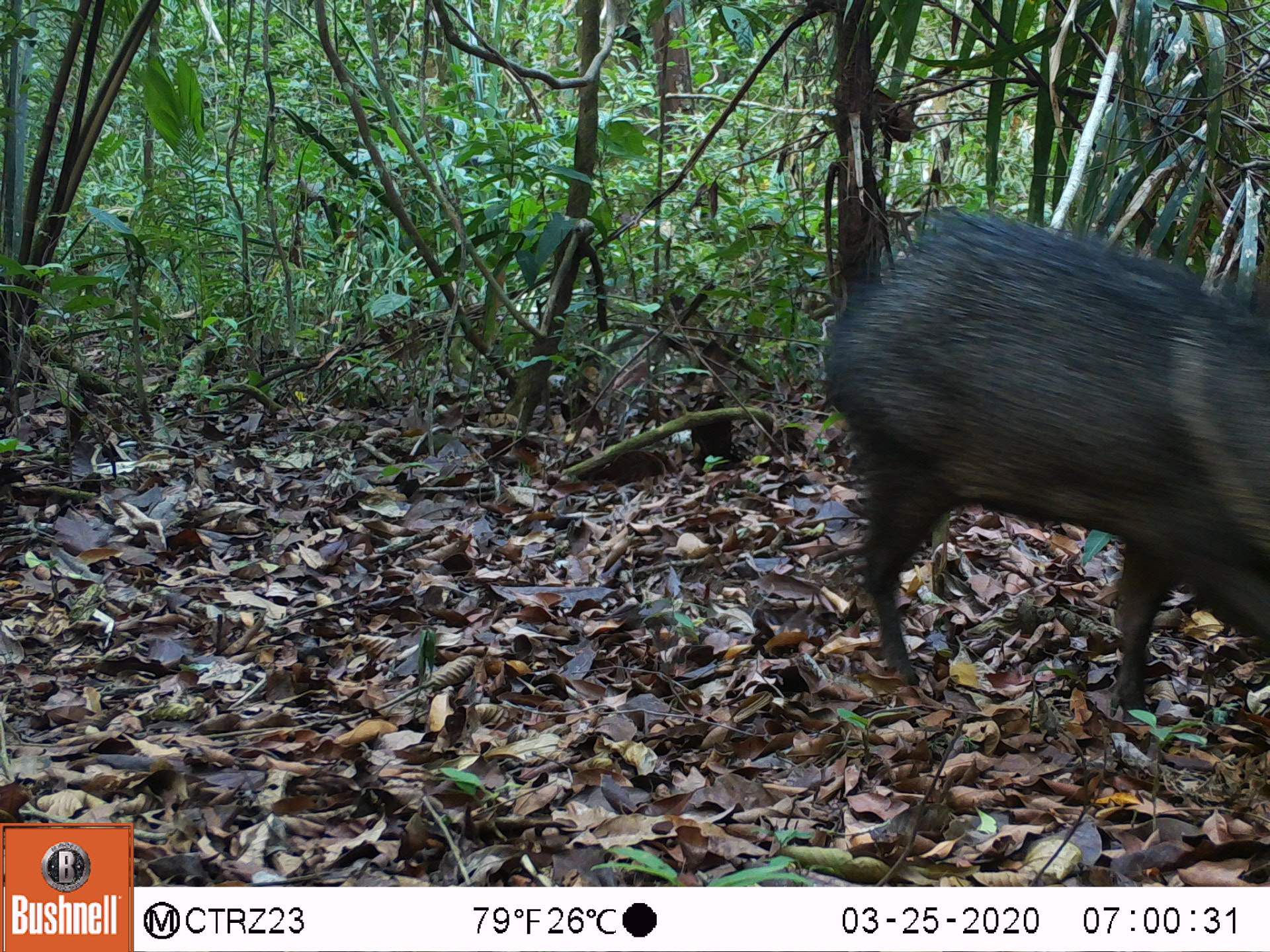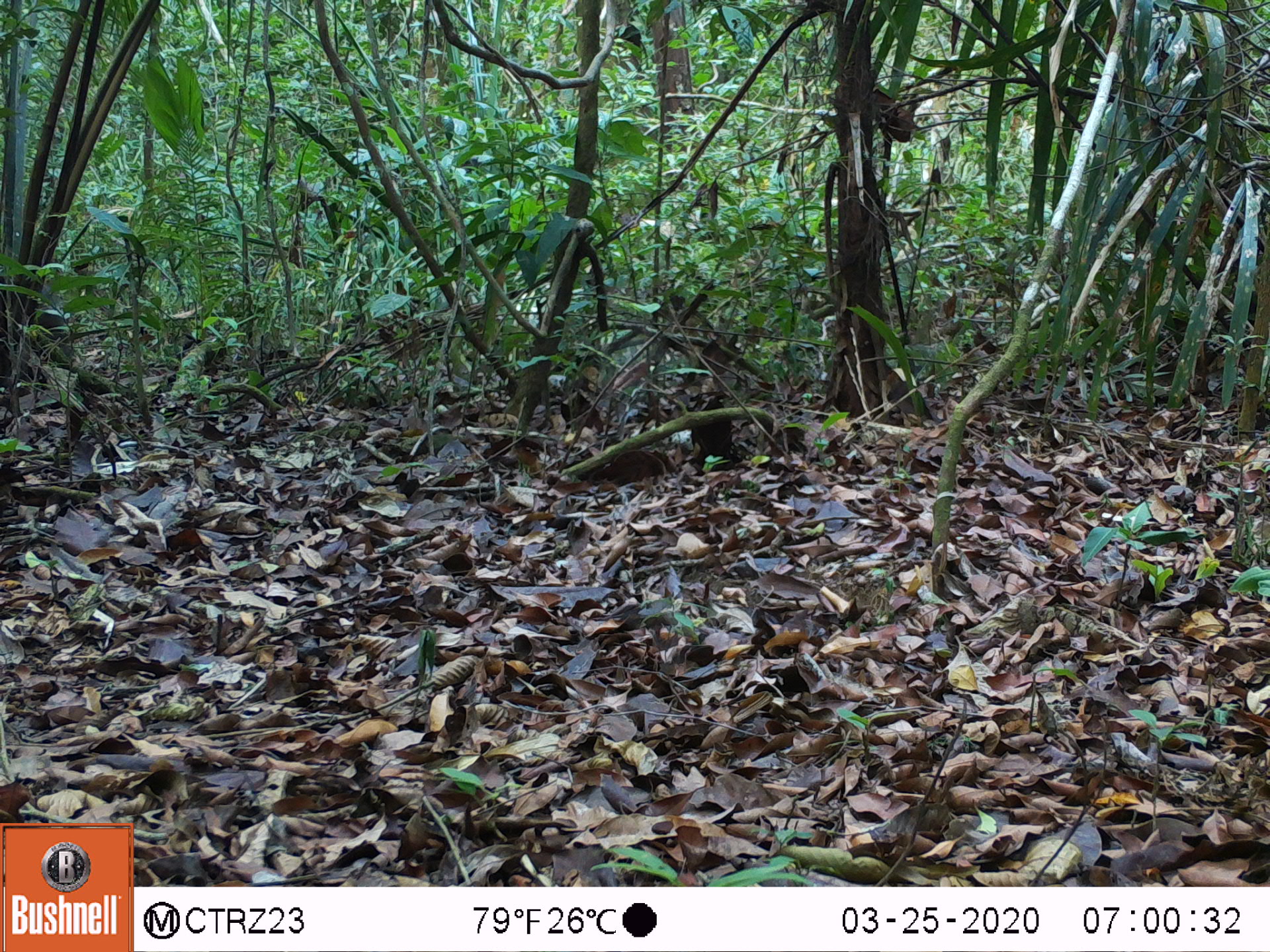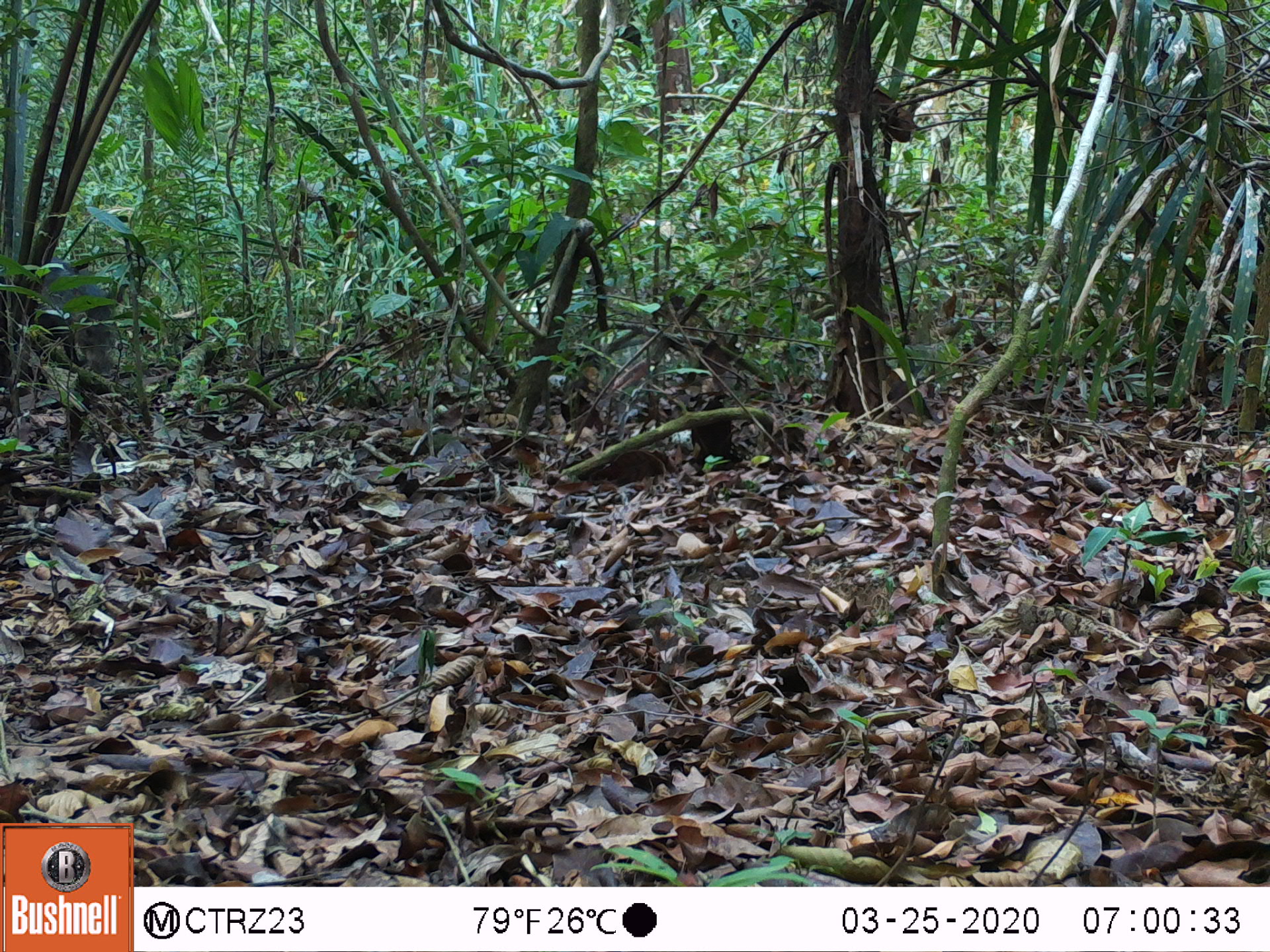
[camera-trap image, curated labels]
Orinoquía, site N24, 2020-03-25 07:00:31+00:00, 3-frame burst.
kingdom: Animalia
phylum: Chordata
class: Mammalia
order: Artiodactyla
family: Tayassuidae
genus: Pecari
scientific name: Pecari tajacu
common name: collared peccary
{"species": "collared peccary (Pecari tajacu)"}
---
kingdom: Animalia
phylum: Chordata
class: Mammalia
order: Rodentia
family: Cuniculidae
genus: Cuniculus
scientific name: Cuniculus paca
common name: spotted paca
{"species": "spotted paca (Cuniculus paca)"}